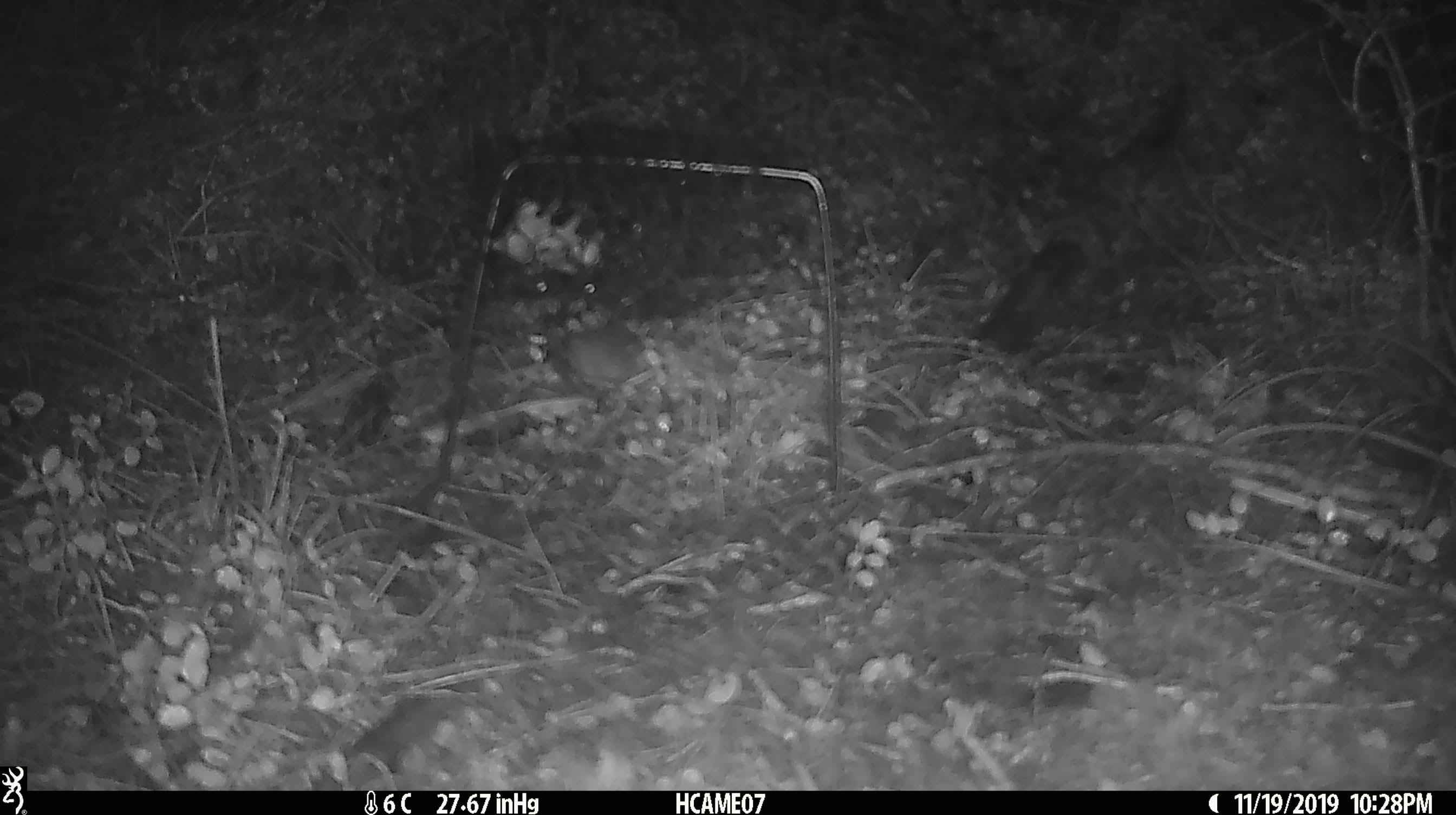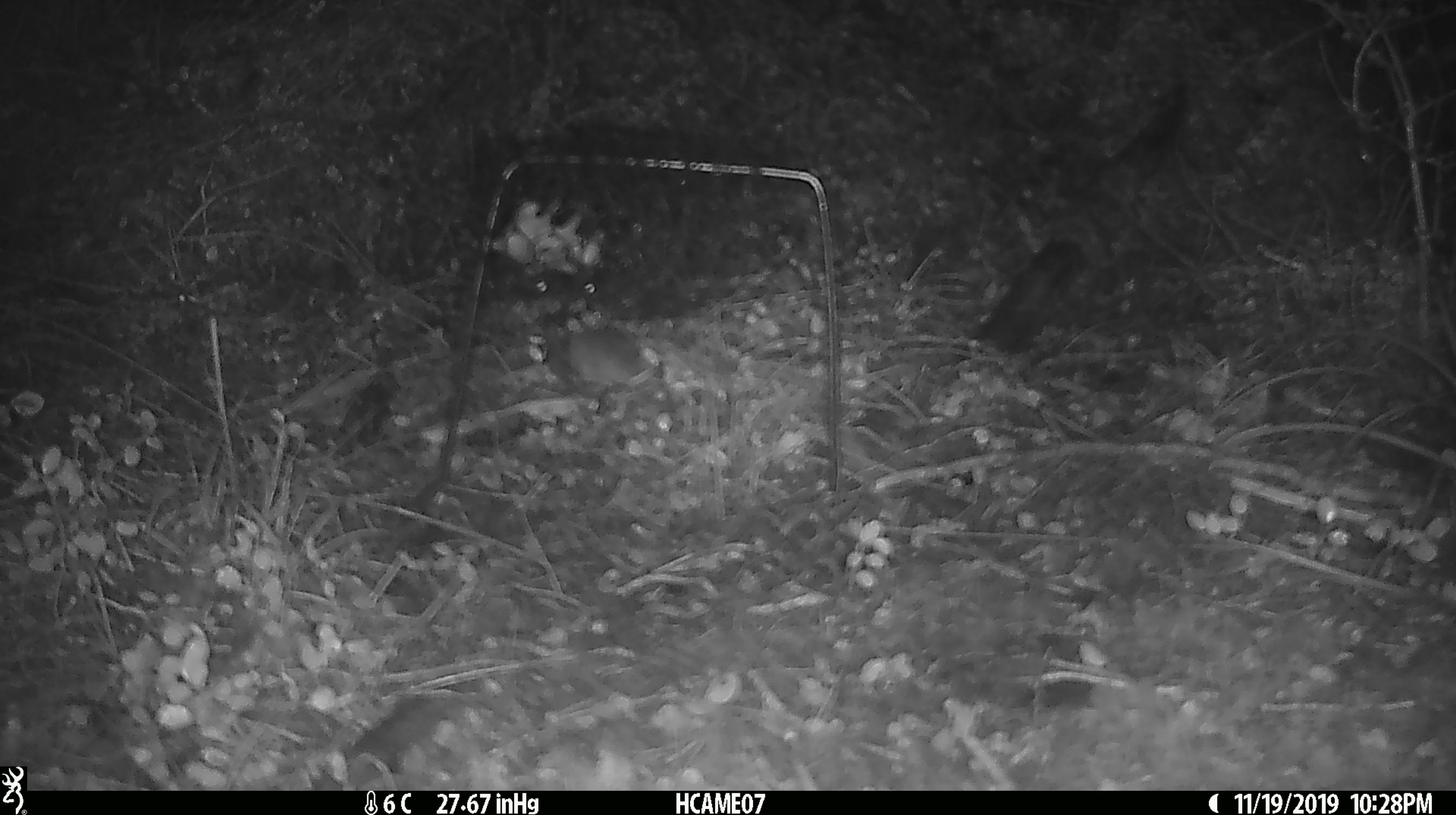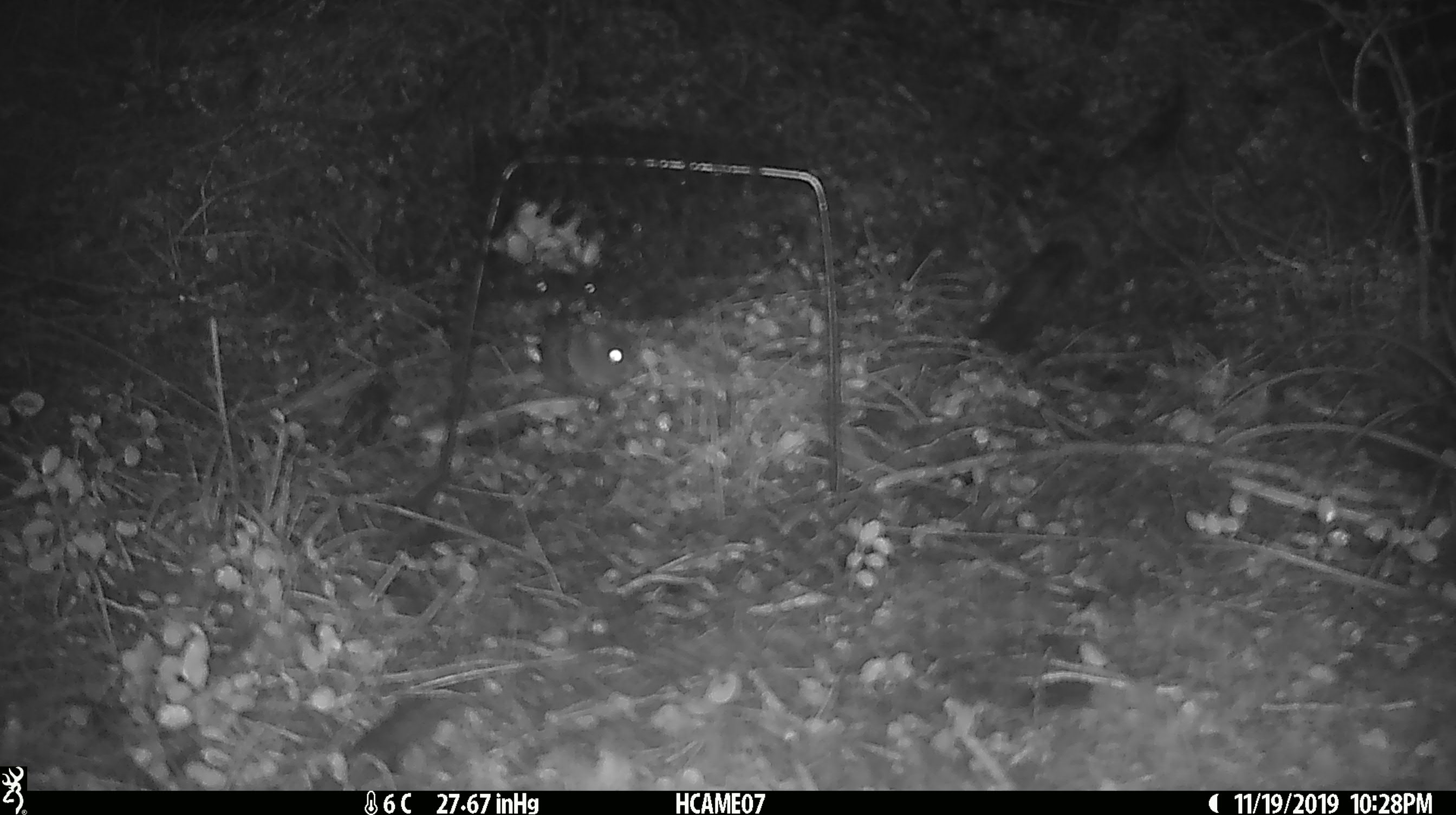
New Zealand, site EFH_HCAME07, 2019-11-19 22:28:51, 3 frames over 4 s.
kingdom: Animalia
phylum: Chordata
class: Mammalia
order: Rodentia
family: Muridae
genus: Mus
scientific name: Mus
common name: mouse